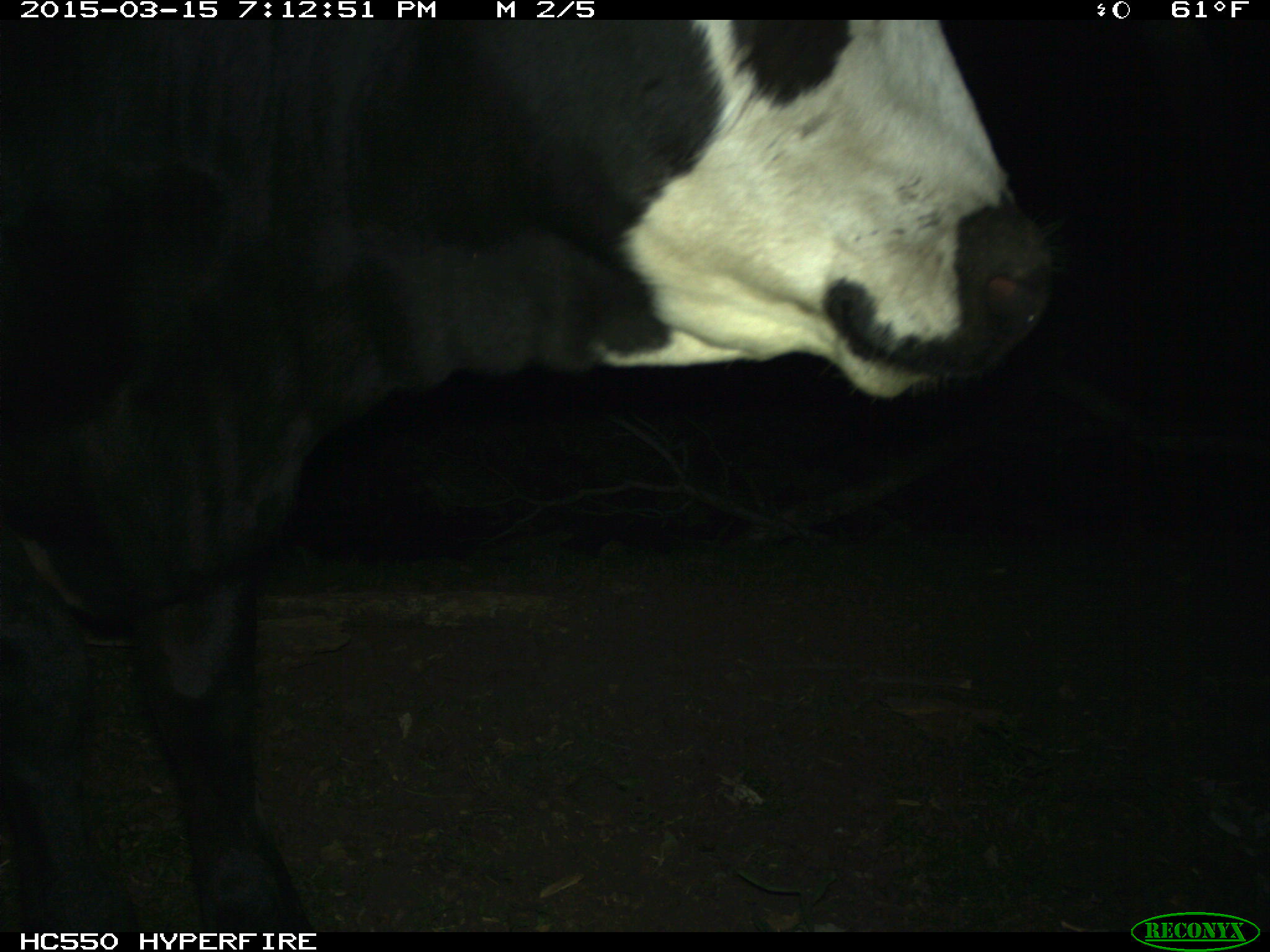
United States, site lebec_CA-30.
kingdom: Animalia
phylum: Chordata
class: Mammalia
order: Artiodactyla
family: Bovidae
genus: Bos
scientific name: Bos taurus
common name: domestic cow